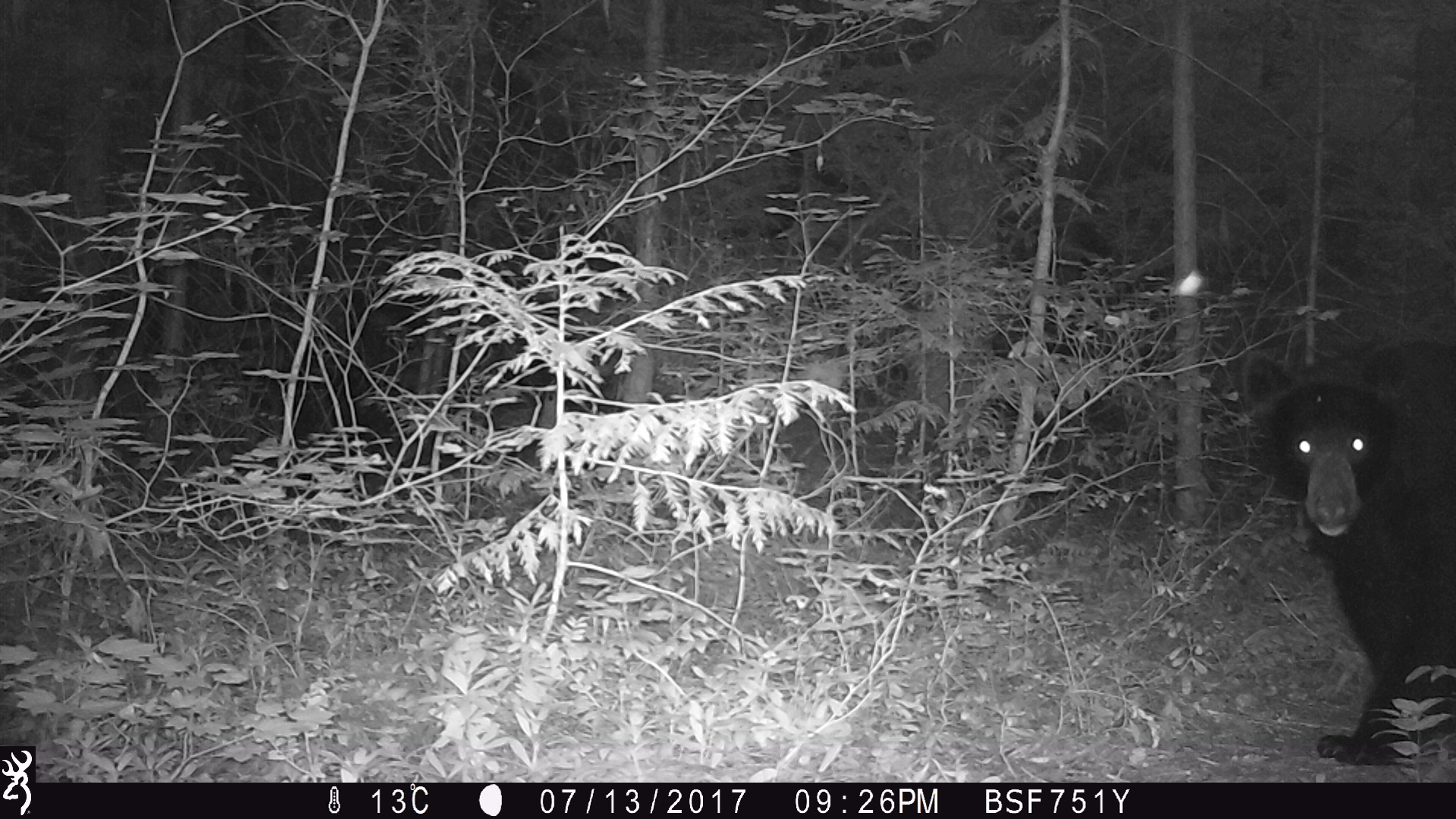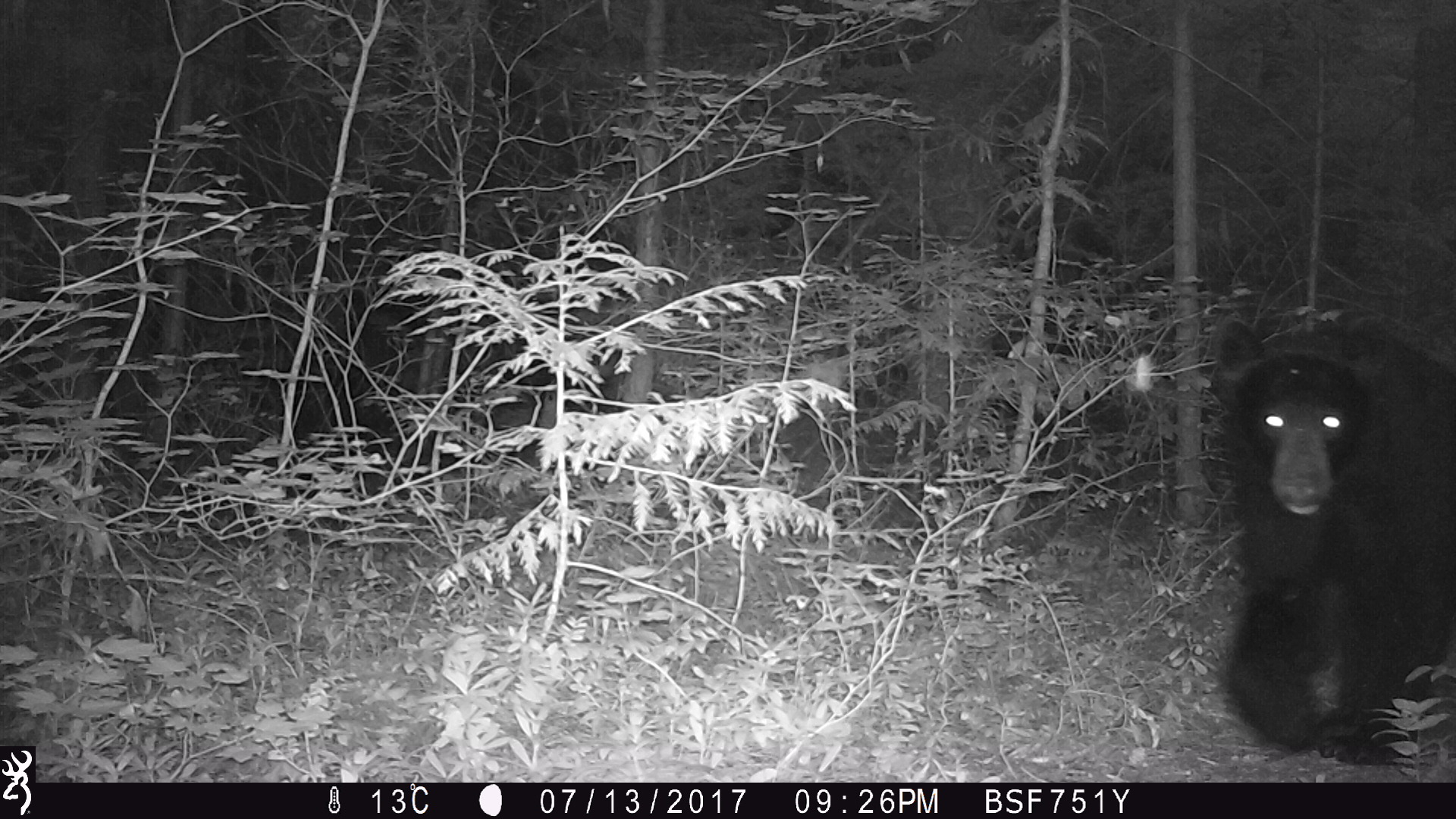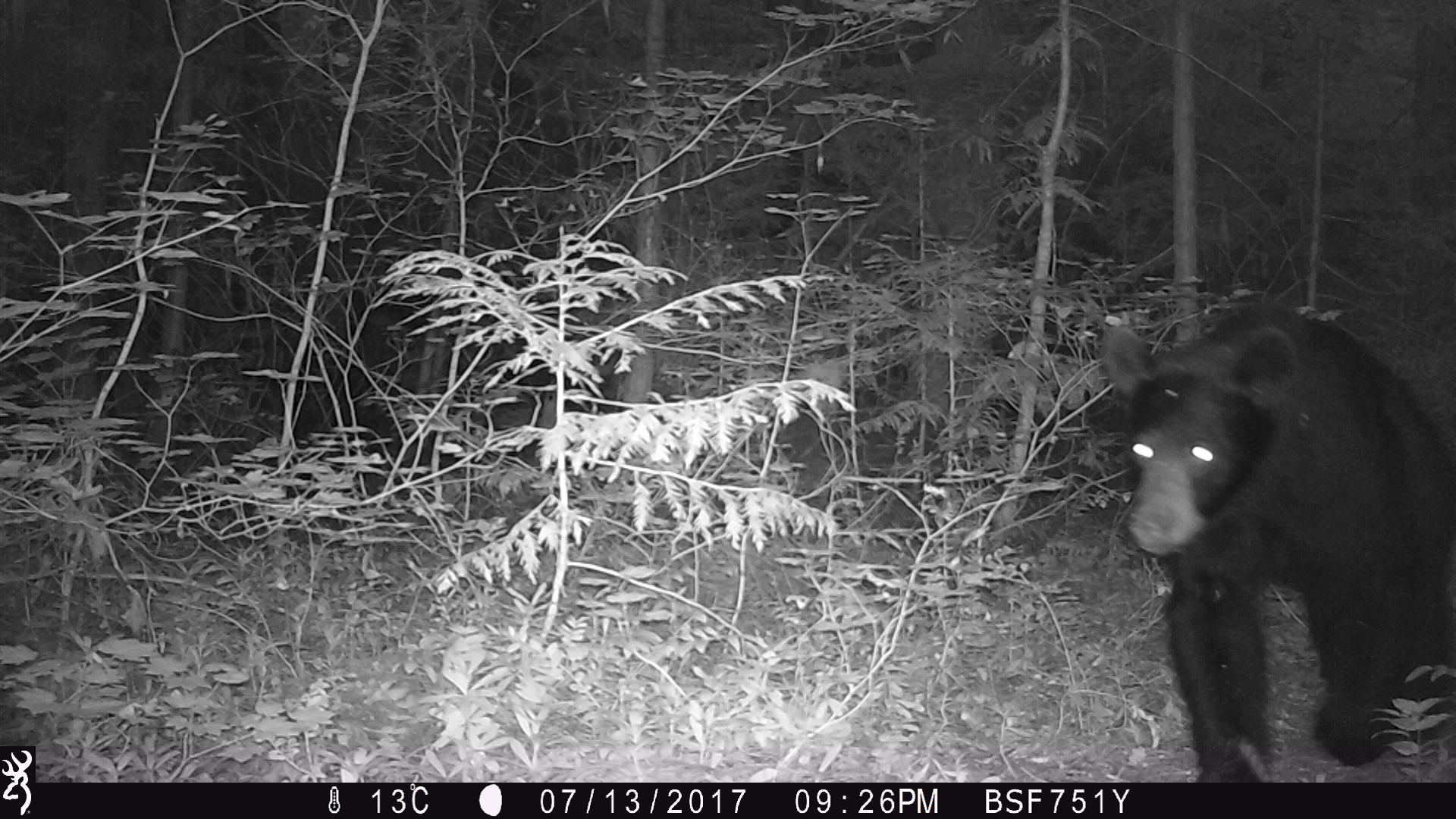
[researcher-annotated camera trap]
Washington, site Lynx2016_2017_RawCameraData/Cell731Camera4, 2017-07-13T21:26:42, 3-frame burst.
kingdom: Animalia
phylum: Chordata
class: Mammalia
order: Carnivora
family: Ursidae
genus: Ursus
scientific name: Ursus americanus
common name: american black bear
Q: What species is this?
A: Ursus americanus (american black bear).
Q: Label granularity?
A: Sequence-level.